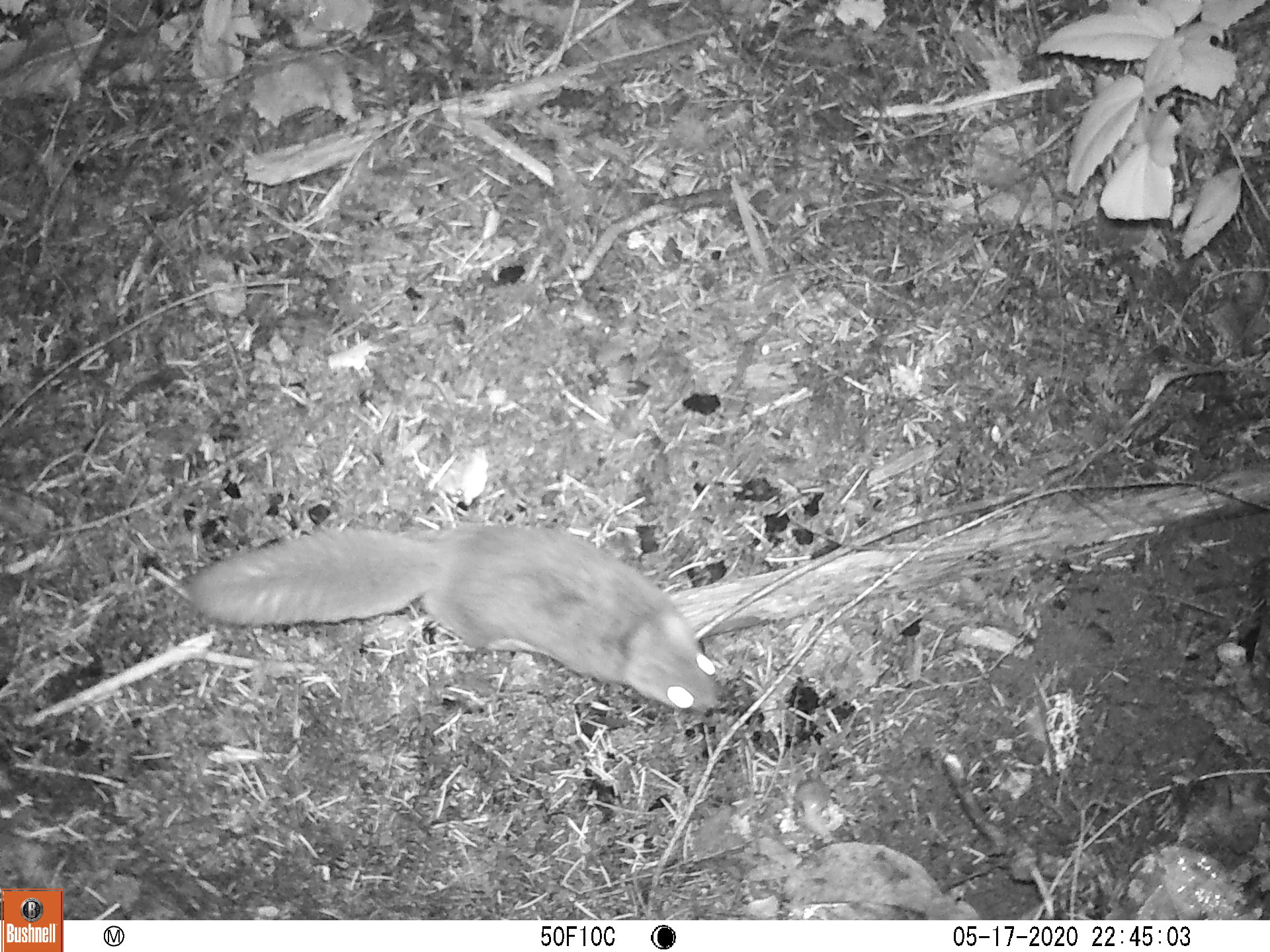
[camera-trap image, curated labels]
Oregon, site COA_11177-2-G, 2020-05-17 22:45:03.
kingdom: Animalia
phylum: Chordata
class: Mammalia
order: Rodentia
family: Sciuridae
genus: Glaucomys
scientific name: Glaucomys oregonensis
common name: humboldt's flying squirrel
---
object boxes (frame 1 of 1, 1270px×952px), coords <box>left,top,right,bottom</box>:
humboldt's flying squirrel: <box>173,509,738,724</box>